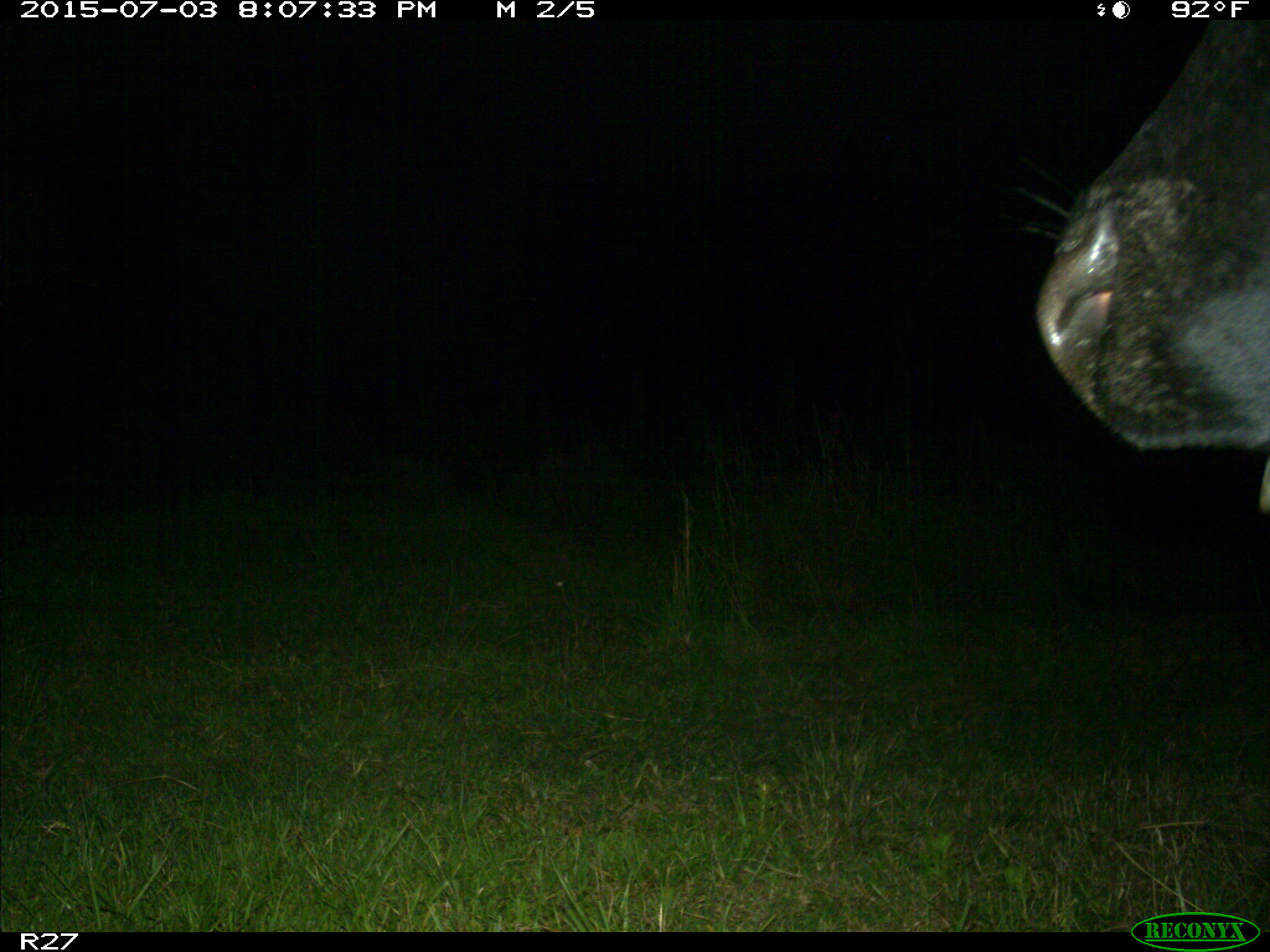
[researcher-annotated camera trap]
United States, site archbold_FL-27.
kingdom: Animalia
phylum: Chordata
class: Mammalia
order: Artiodactyla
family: Bovidae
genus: Bos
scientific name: Bos taurus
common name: domestic cow